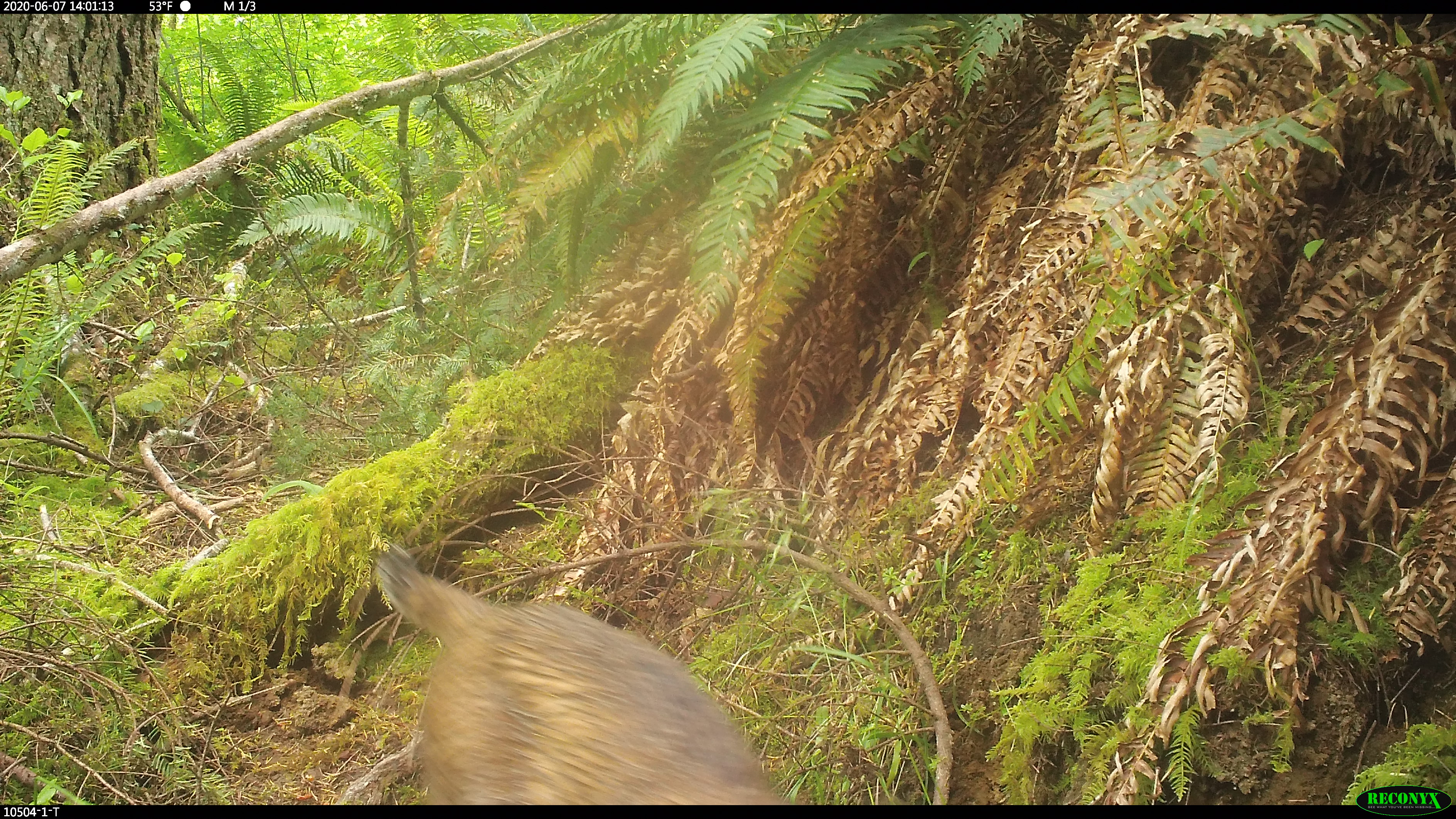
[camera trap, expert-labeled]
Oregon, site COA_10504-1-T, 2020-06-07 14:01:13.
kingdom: Animalia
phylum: Chordata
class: Mammalia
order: Carnivora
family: Felidae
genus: Lynx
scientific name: Lynx rufus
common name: bobcat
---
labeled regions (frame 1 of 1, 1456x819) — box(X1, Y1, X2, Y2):
bobcat: box(365, 531, 810, 800)